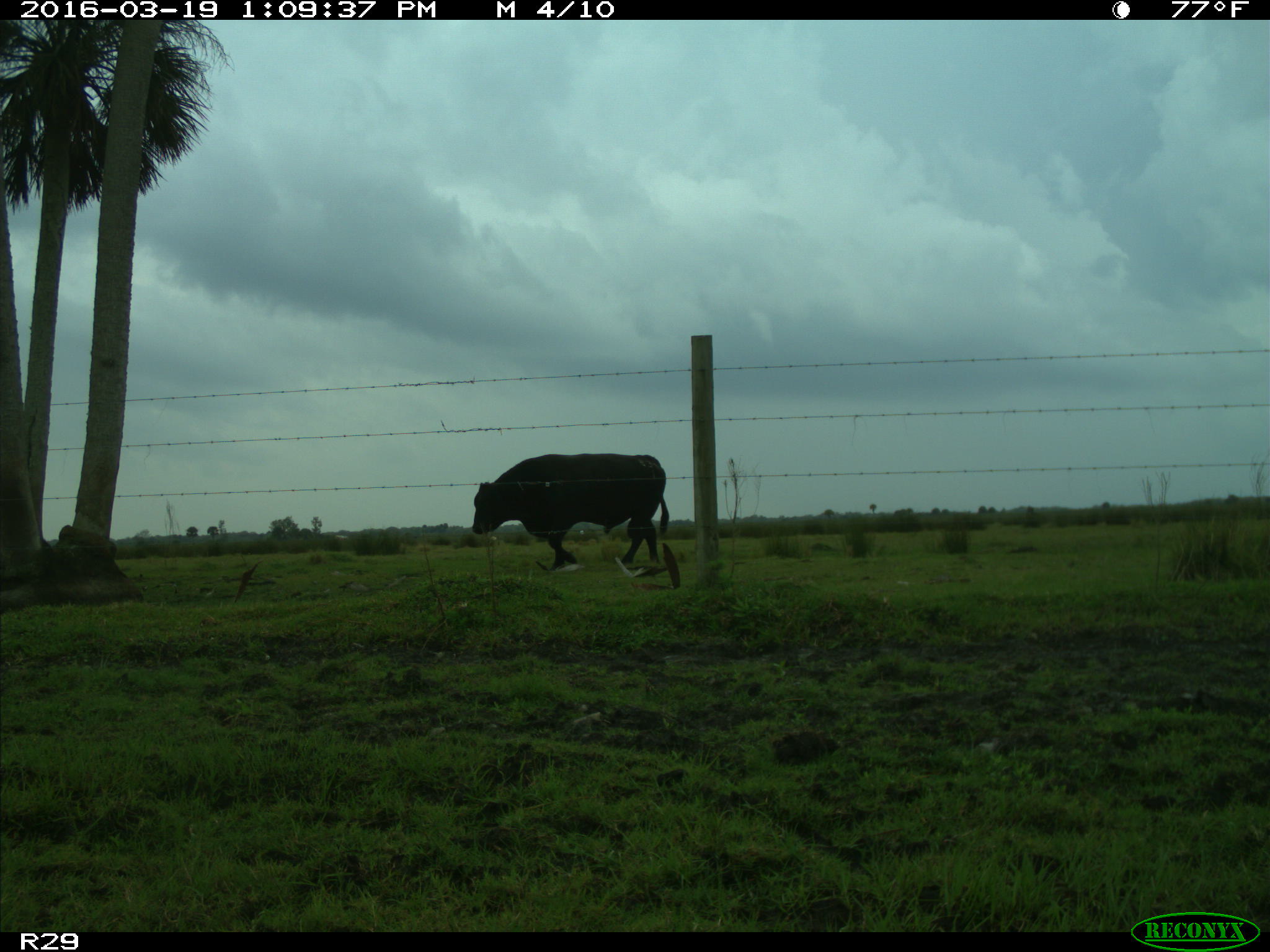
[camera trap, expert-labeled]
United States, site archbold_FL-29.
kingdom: Animalia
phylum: Chordata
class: Mammalia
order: Artiodactyla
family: Bovidae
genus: Bos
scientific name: Bos taurus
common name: domestic cow